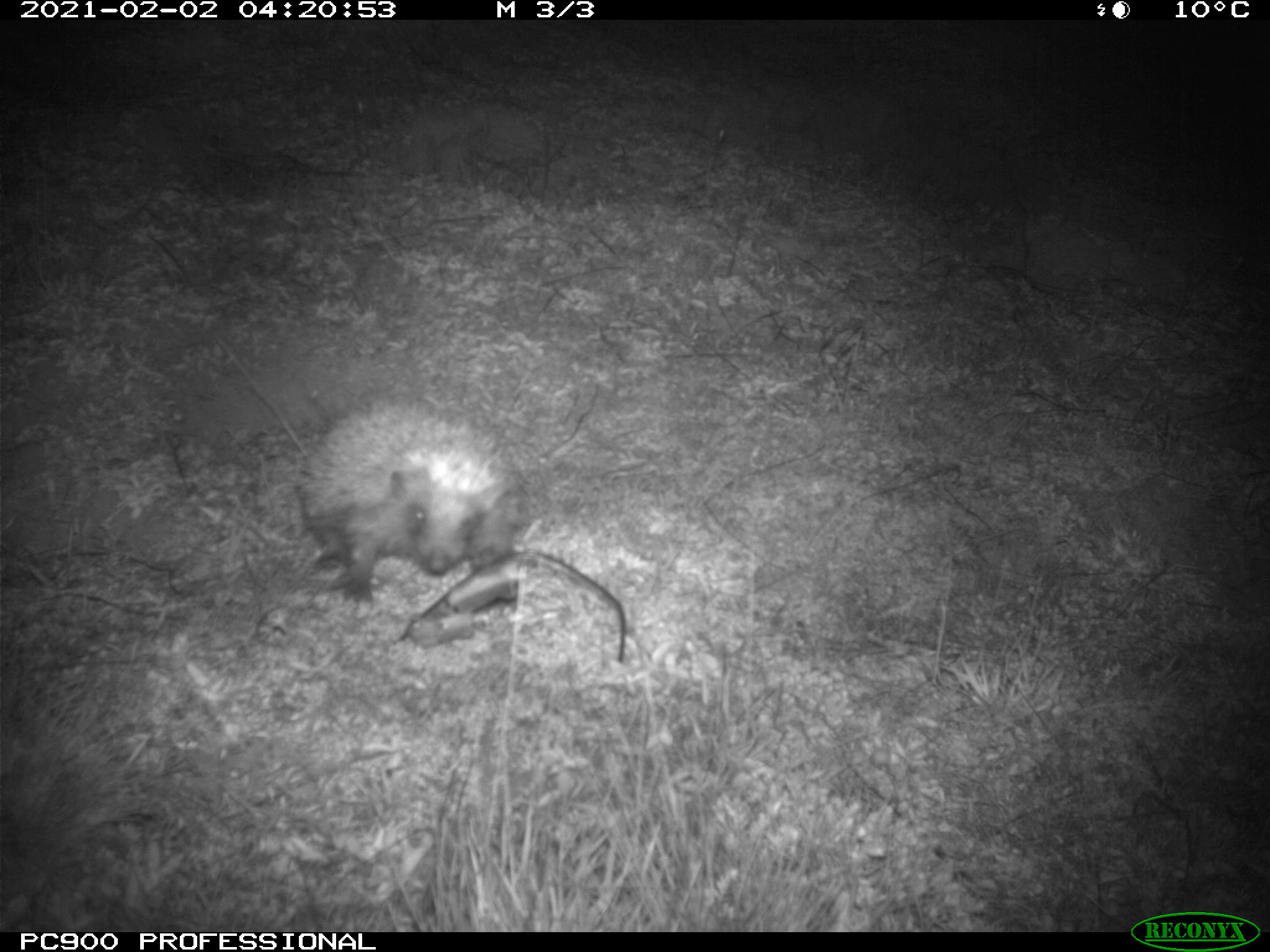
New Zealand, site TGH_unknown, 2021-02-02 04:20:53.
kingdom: Animalia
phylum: Chordata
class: Mammalia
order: Eulipotyphla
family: Erinaceidae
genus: Erinaceus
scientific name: Erinaceus europaeus europaeus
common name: european hedgehog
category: hedgehog